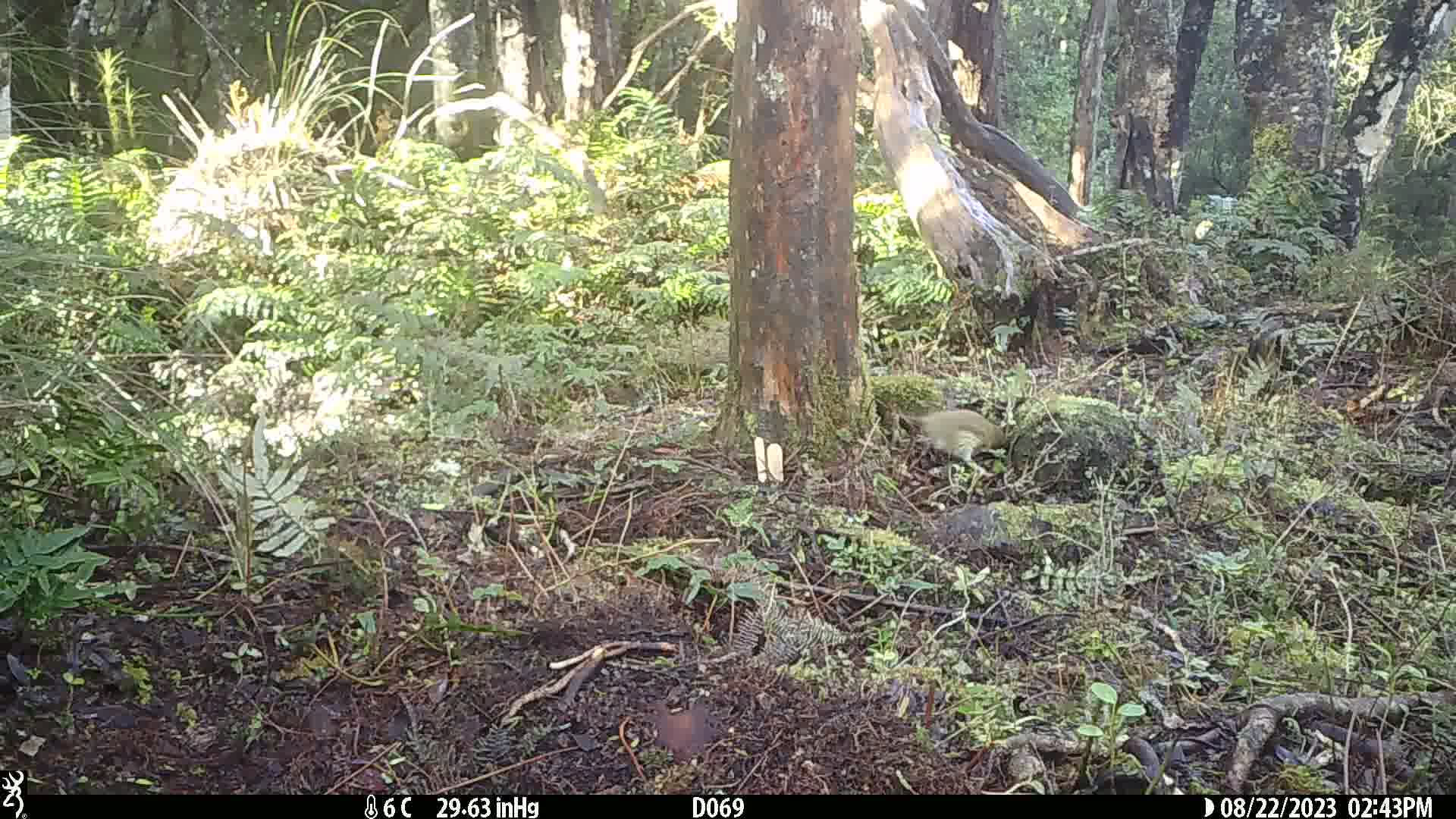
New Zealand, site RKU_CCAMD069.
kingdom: Animalia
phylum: Chordata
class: Aves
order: Passeriformes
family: Turdidae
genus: Turdus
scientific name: Turdus philomelos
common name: song thrush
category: thrush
Thrush (song thrush) (Turdus philomelos).